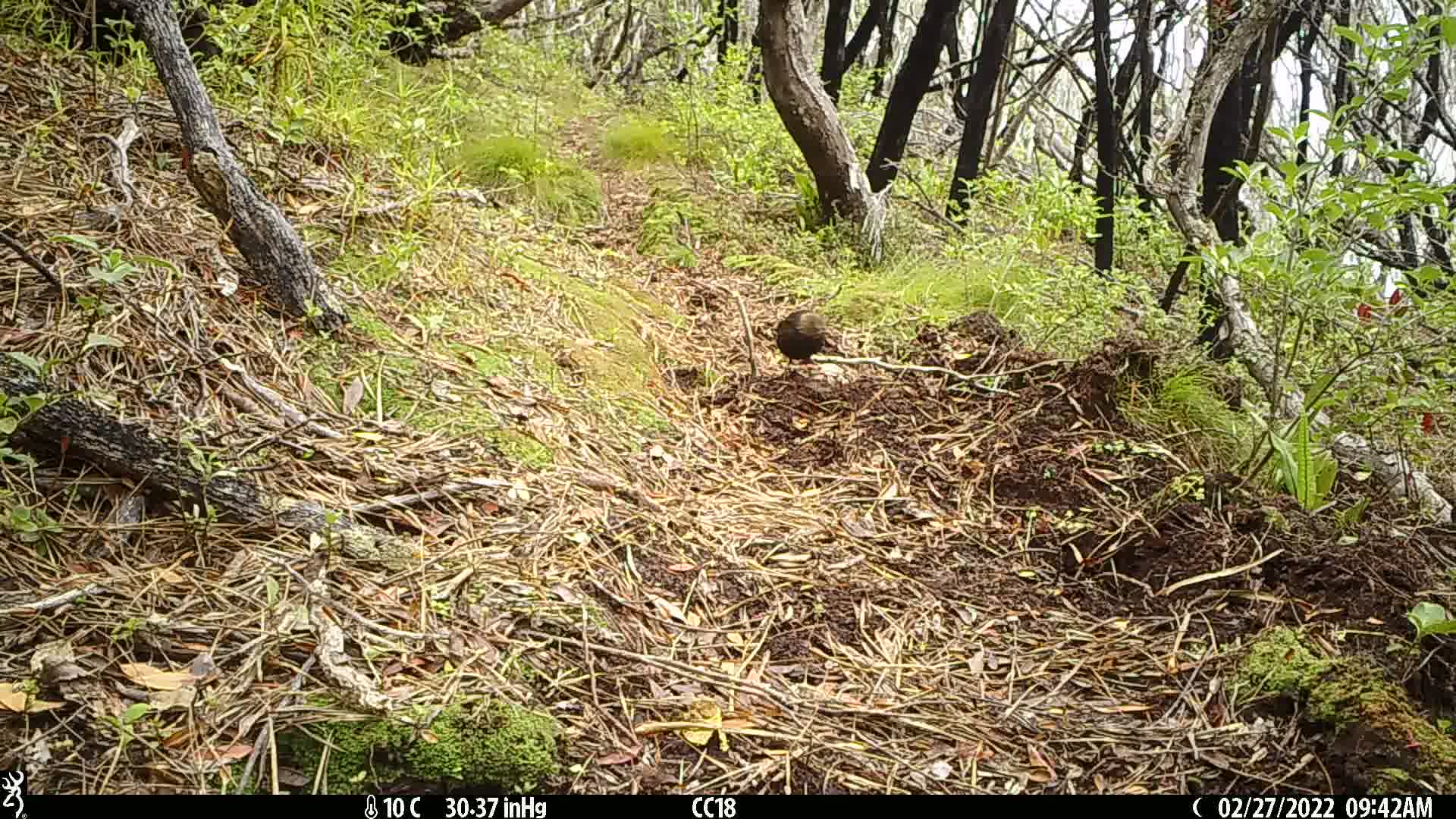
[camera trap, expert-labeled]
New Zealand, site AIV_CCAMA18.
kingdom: Animalia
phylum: Chordata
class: Aves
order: Passeriformes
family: Turdidae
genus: Turdus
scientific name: Turdus merula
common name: eurasian blackbird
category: blackbird